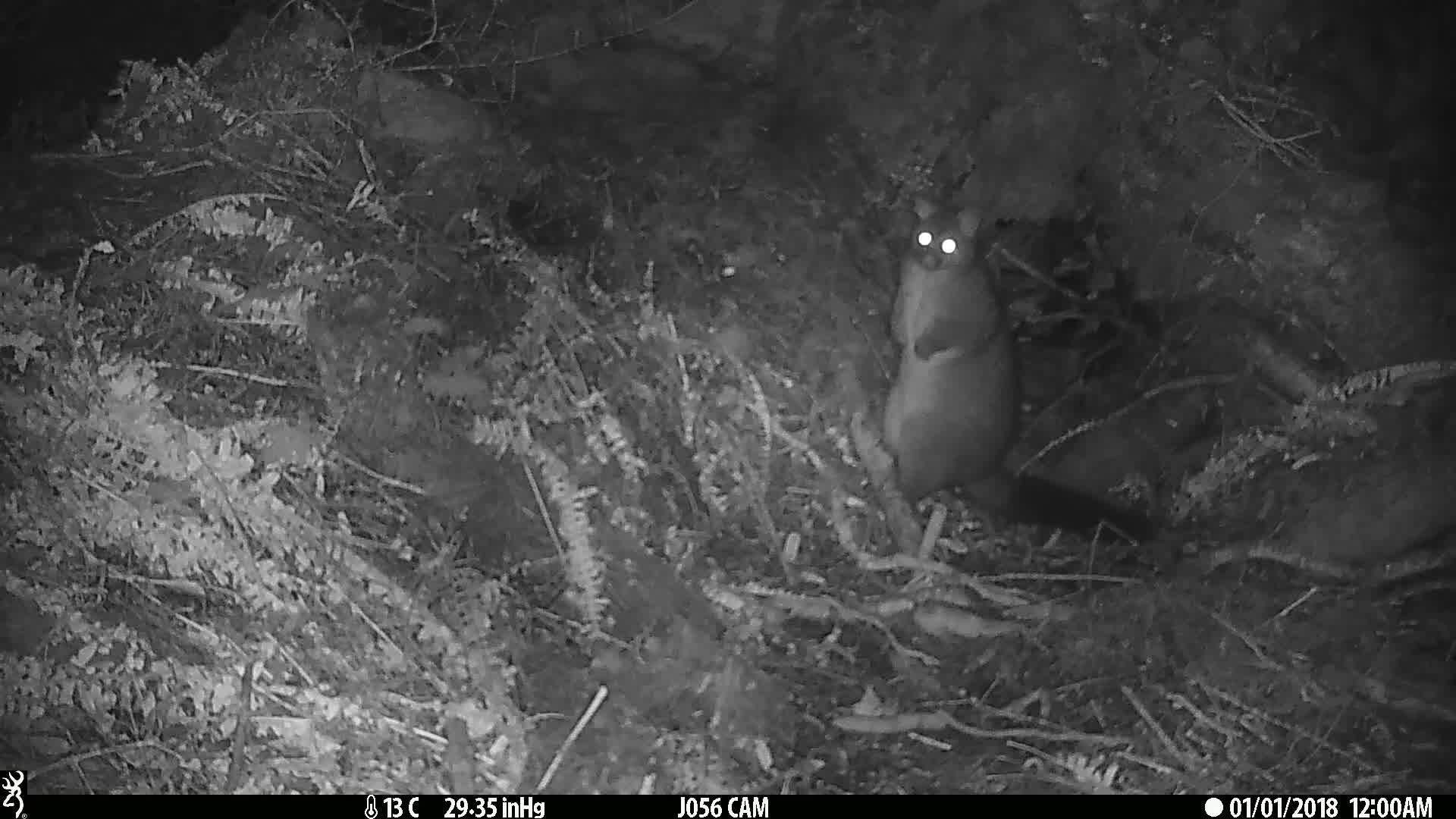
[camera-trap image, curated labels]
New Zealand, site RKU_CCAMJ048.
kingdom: Animalia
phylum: Chordata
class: Mammalia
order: Diprotodontia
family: Phalangeridae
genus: Trichosurus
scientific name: Trichosurus vulpecula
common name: common brushtail possum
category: possum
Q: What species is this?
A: Possum (common brushtail possum) (Trichosurus vulpecula).